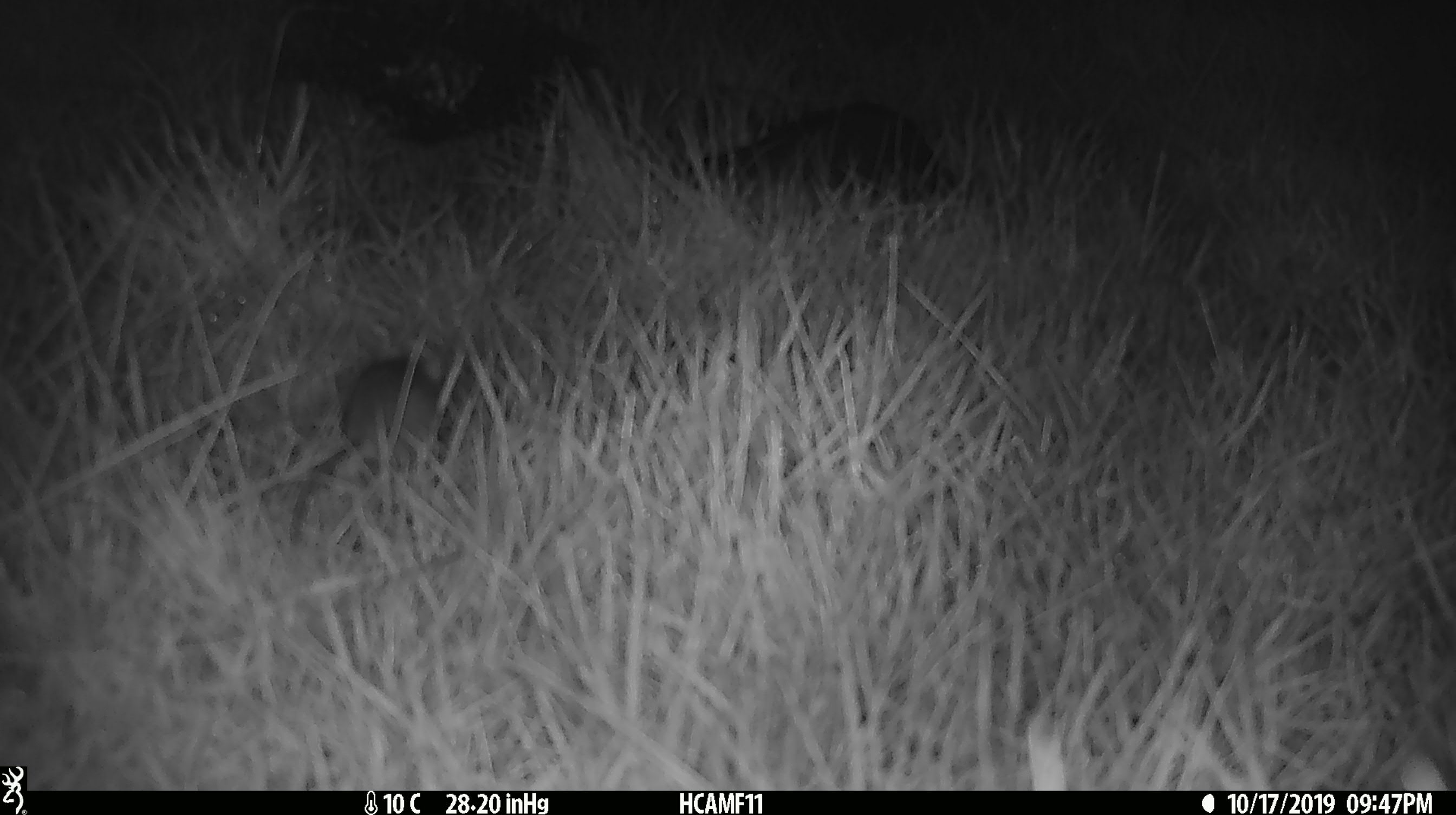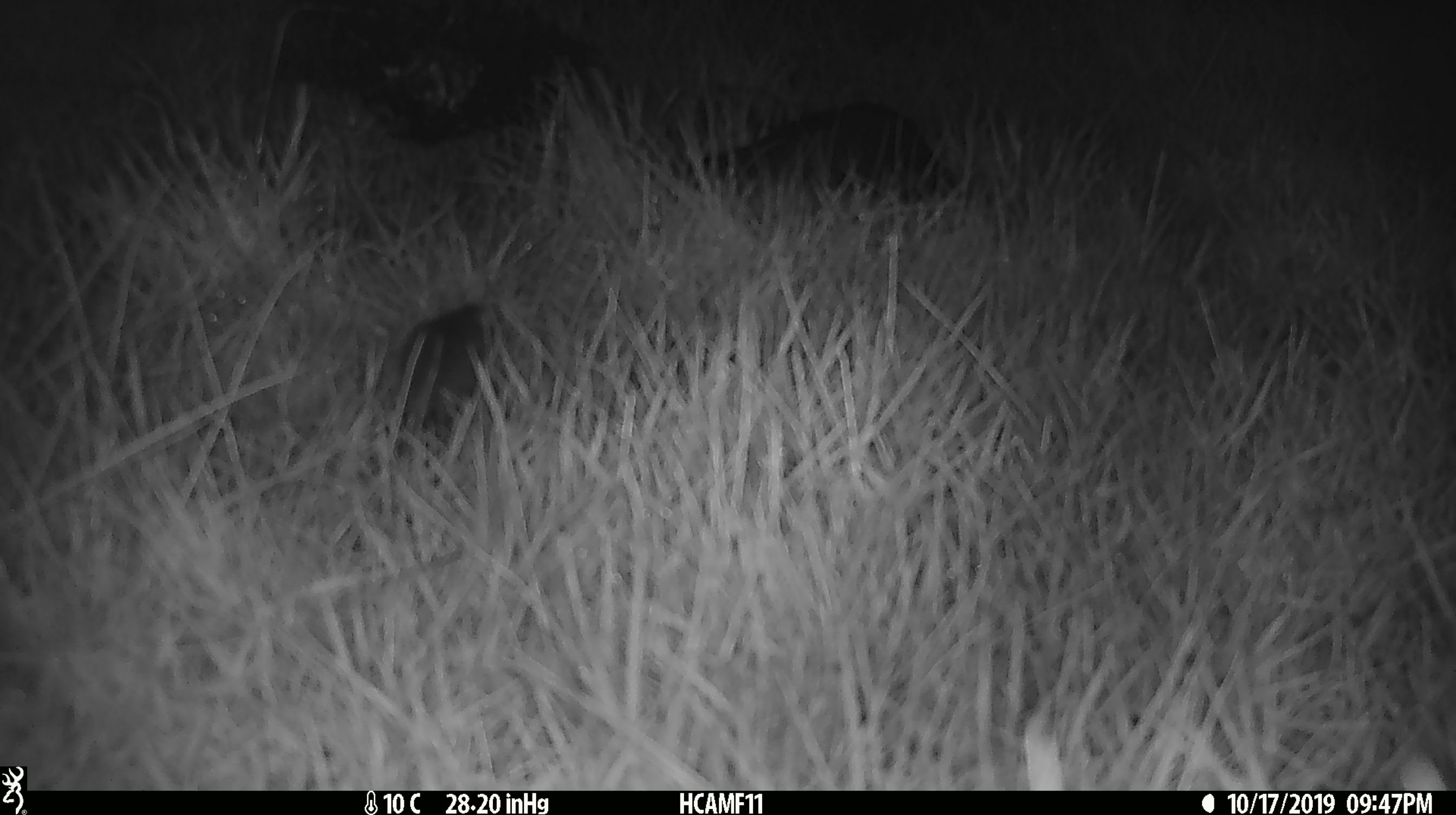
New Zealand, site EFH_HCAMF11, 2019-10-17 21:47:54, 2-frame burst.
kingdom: Animalia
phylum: Chordata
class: Mammalia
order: Rodentia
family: Muridae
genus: Mus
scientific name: Mus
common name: mouse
Mouse (Mus).